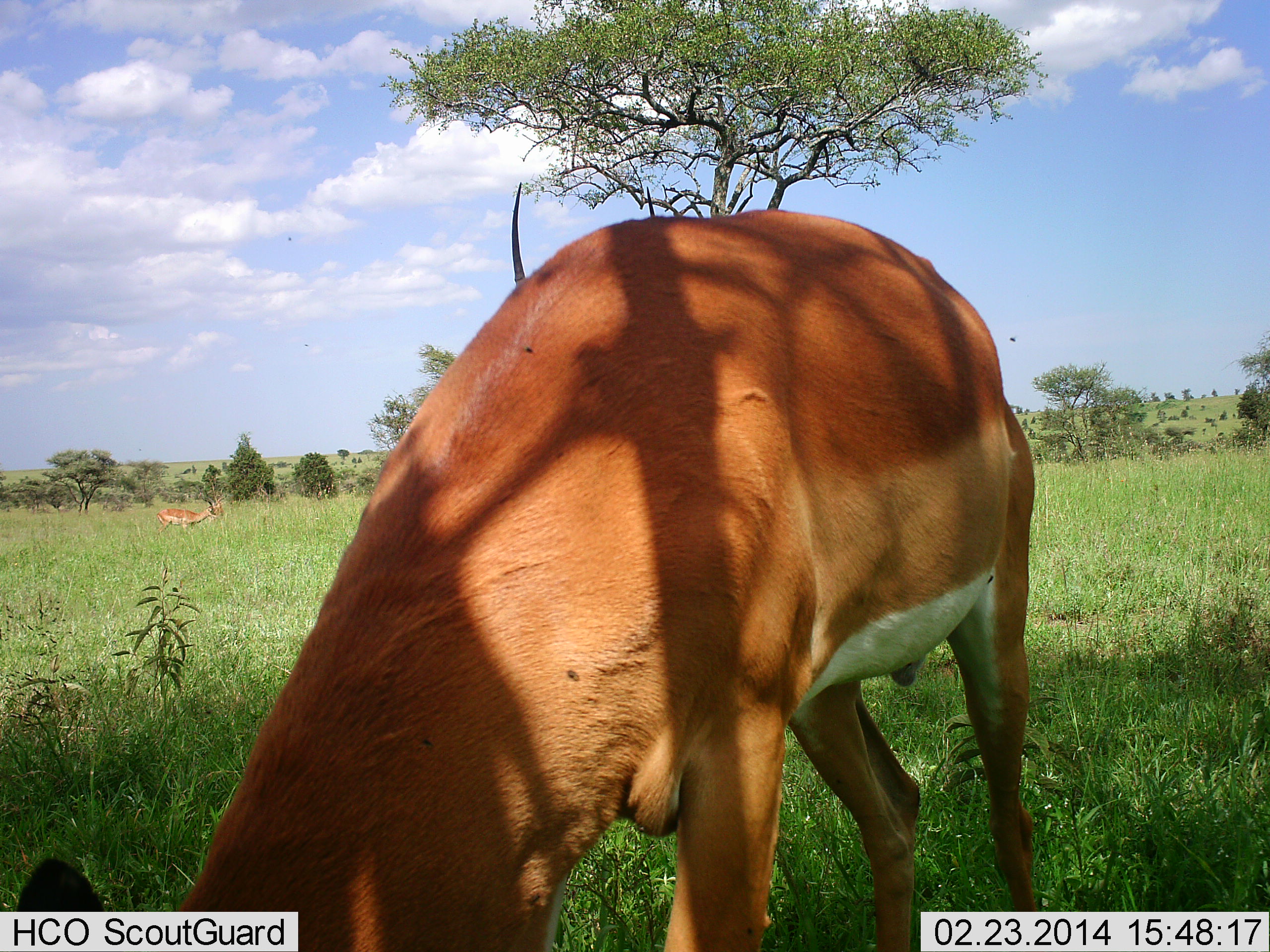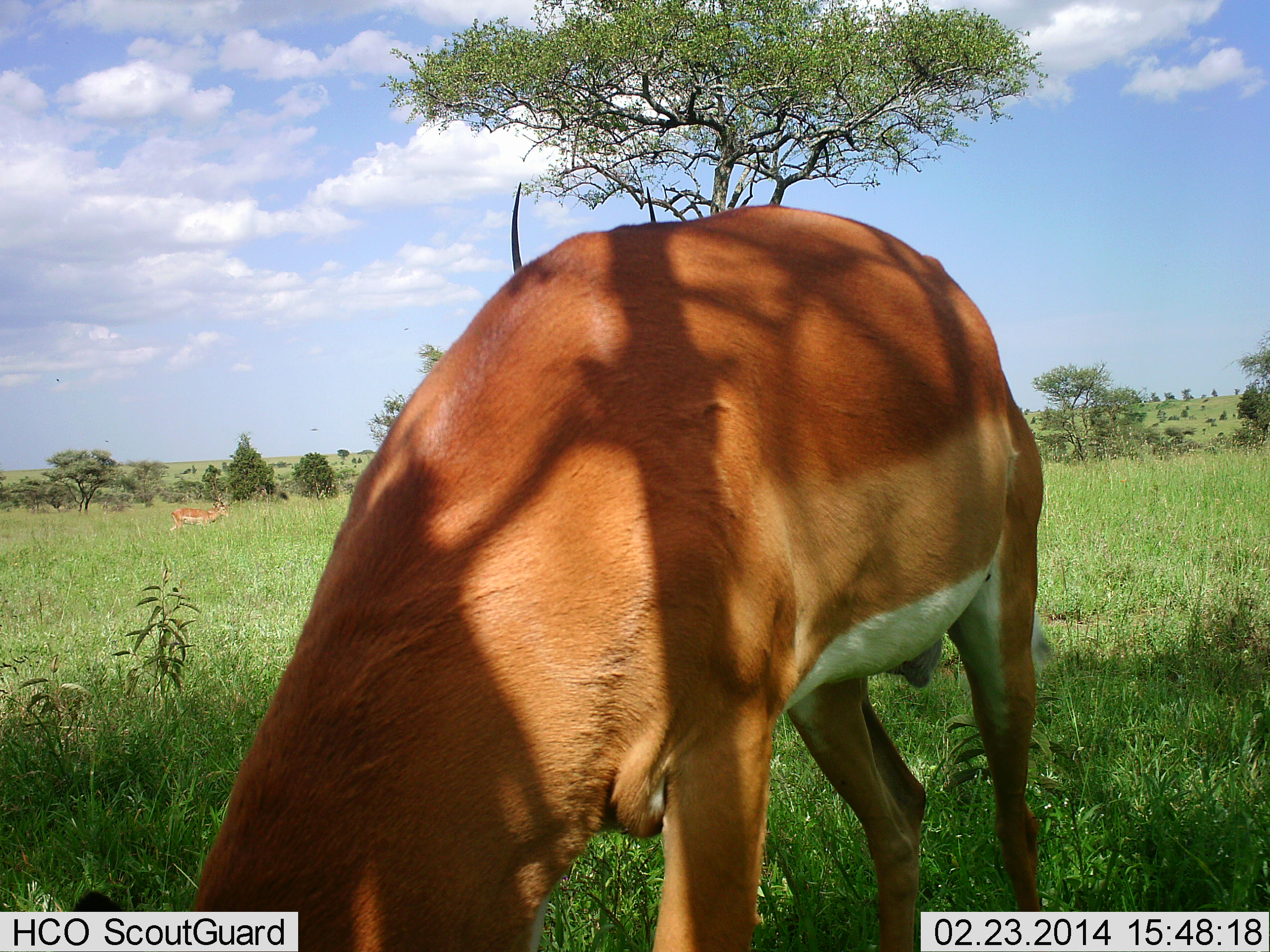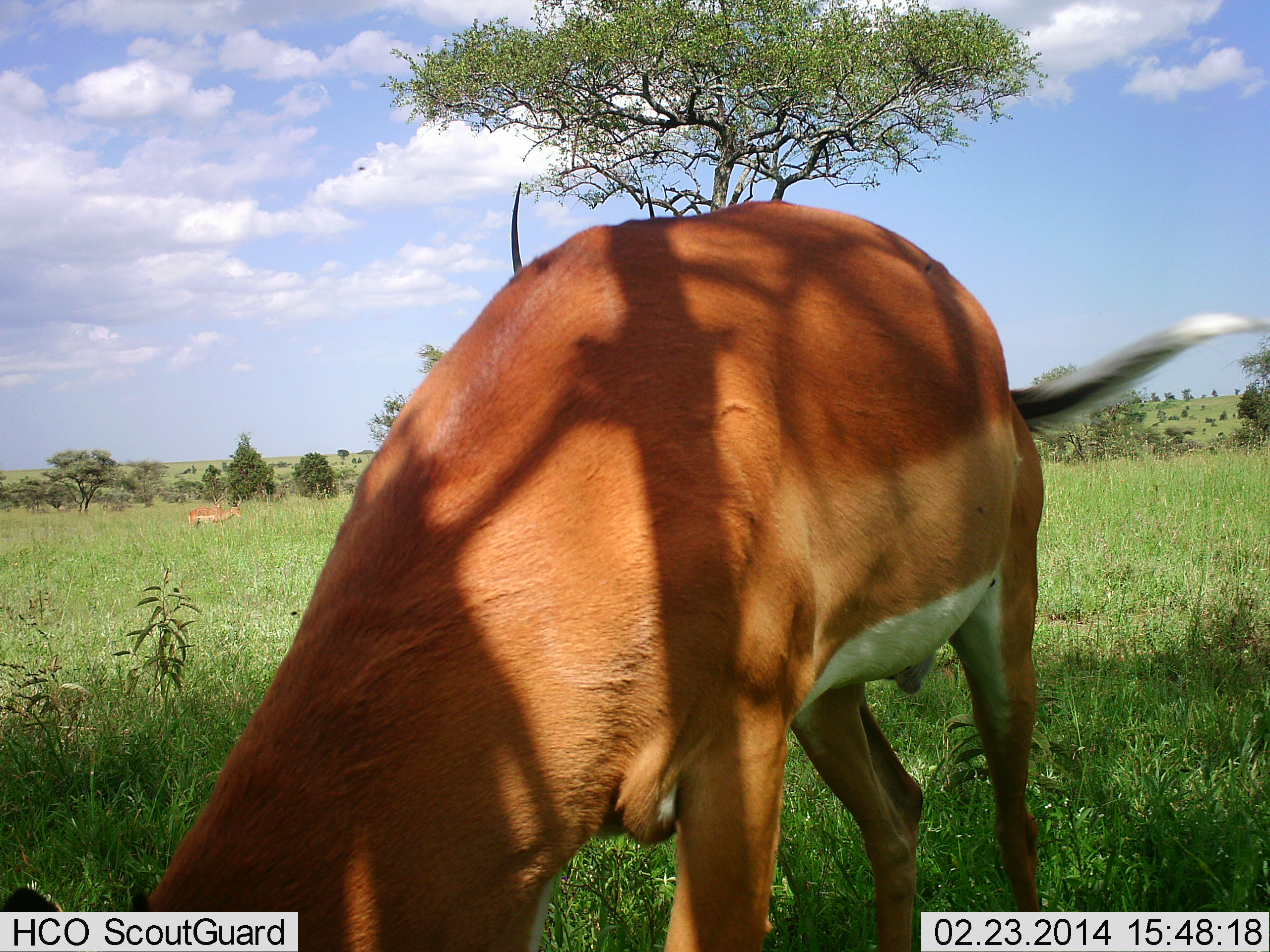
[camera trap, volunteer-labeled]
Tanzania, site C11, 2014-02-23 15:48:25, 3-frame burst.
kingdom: Animalia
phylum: Chordata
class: Mammalia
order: Artiodactyla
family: Bovidae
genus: Aepyceros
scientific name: Aepyceros melampus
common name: impala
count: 2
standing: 64%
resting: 0%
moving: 18%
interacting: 0%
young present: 0%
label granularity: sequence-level